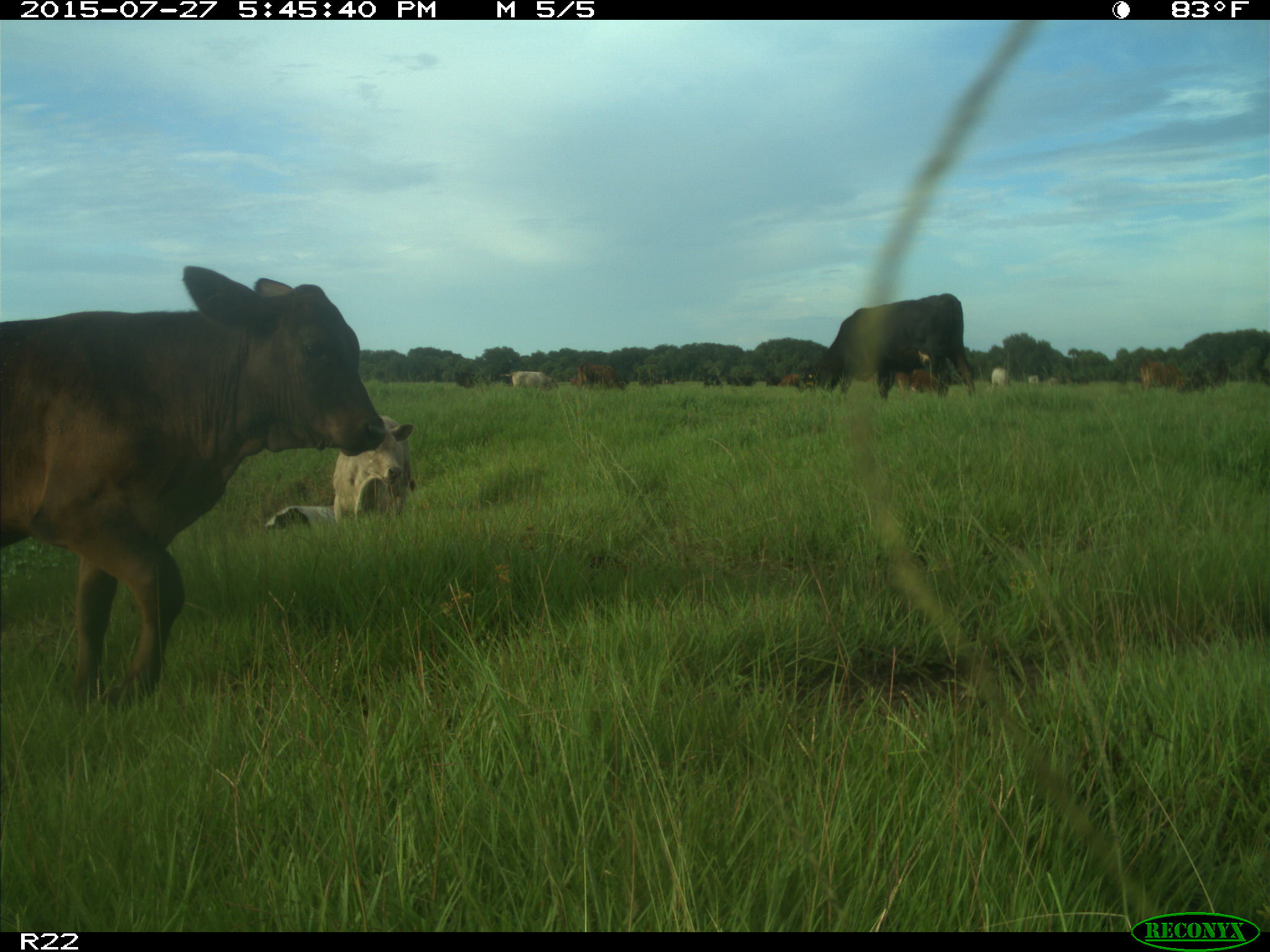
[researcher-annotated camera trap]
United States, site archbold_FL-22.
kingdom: Animalia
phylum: Chordata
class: Mammalia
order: Artiodactyla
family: Bovidae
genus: Bos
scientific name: Bos taurus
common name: domestic cow